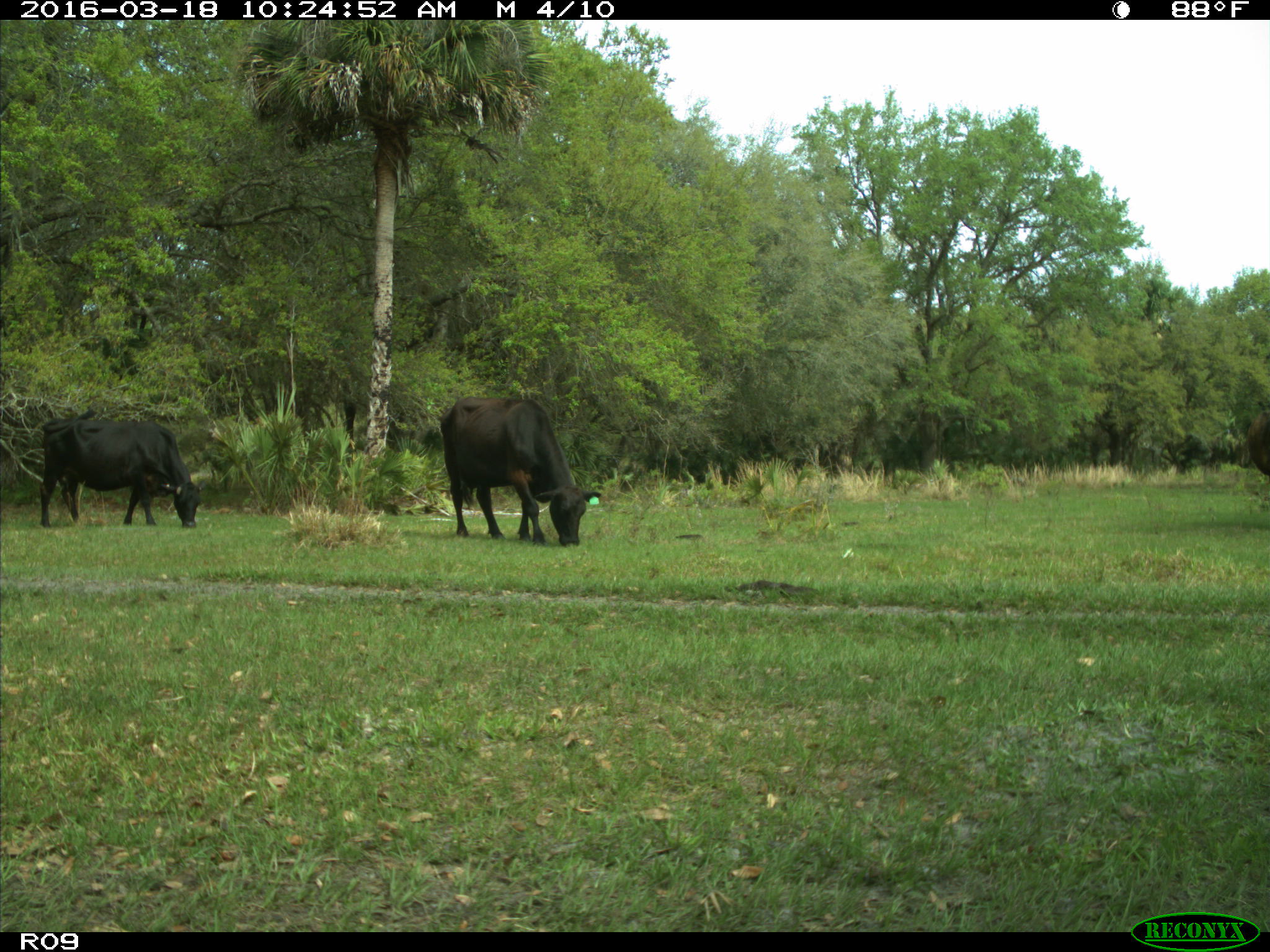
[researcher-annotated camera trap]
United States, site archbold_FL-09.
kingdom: Animalia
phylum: Chordata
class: Mammalia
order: Artiodactyla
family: Bovidae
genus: Bos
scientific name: Bos taurus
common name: domestic cow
Bos taurus (domestic cow).